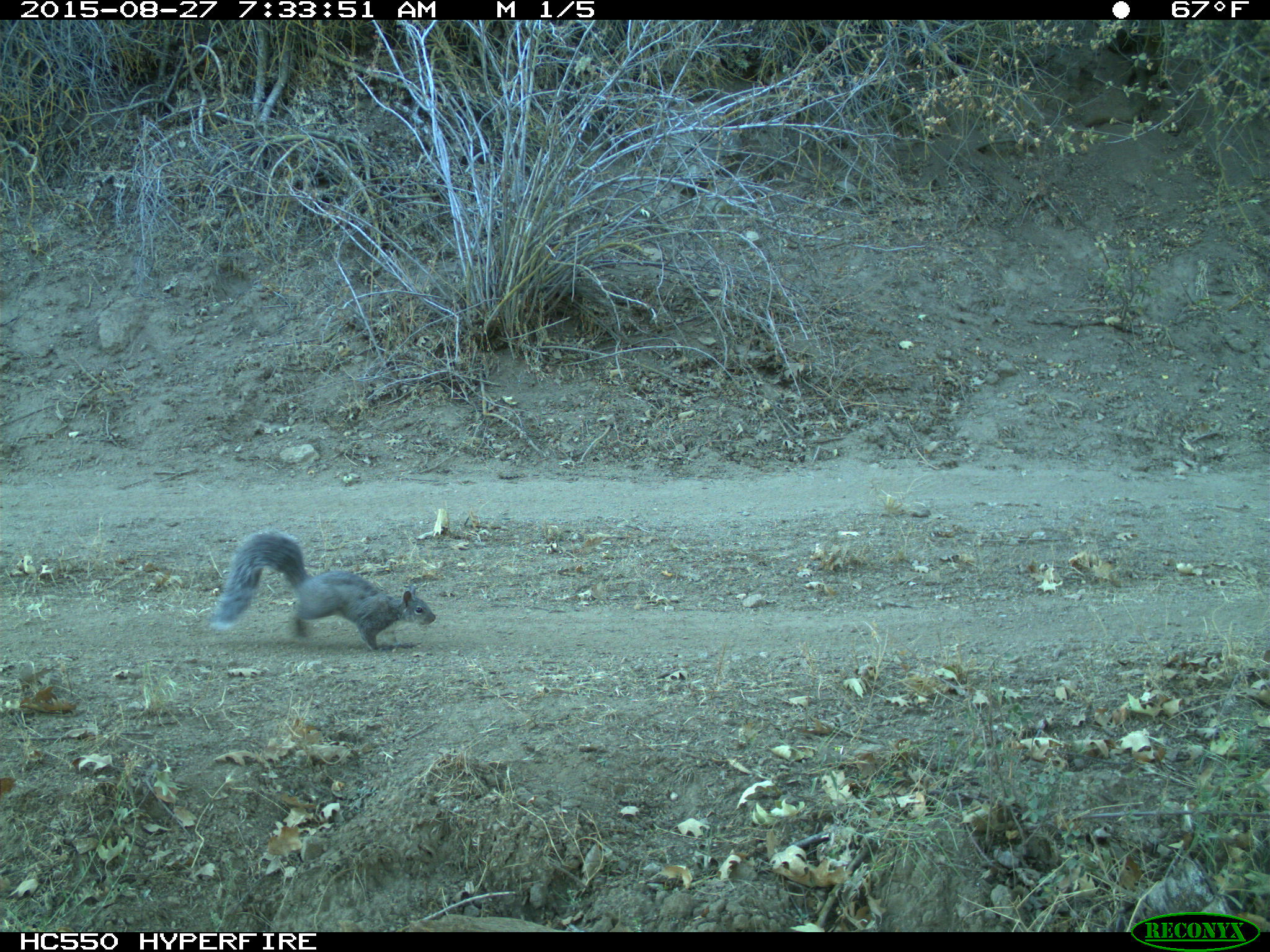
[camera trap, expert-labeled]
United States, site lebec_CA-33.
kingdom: Animalia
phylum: Chordata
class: Mammalia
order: Rodentia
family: Sciuridae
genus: Sciurus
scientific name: Sciurus carolinensis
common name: eastern gray squirrel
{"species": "Sciurus carolinensis (eastern gray squirrel)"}